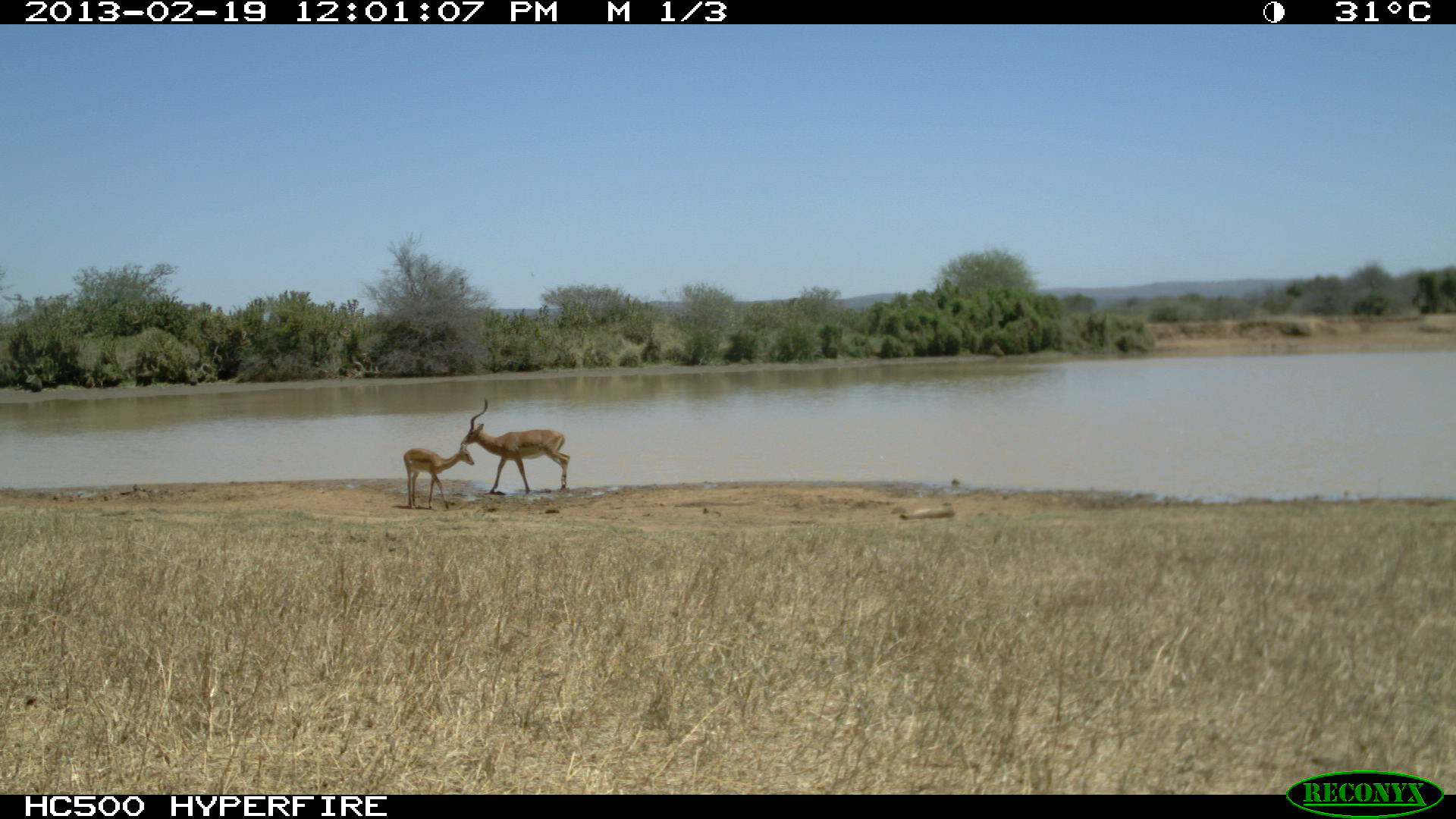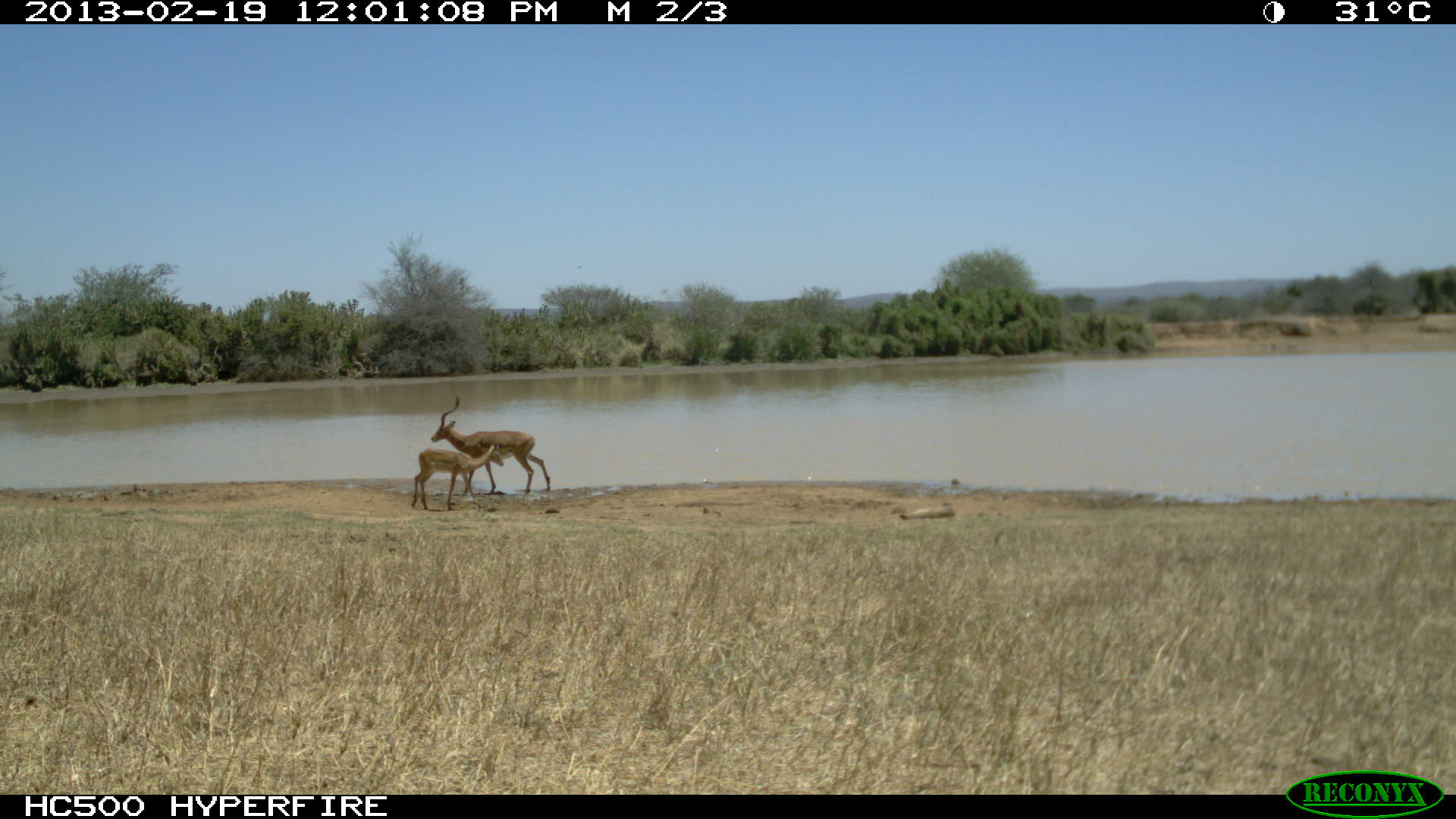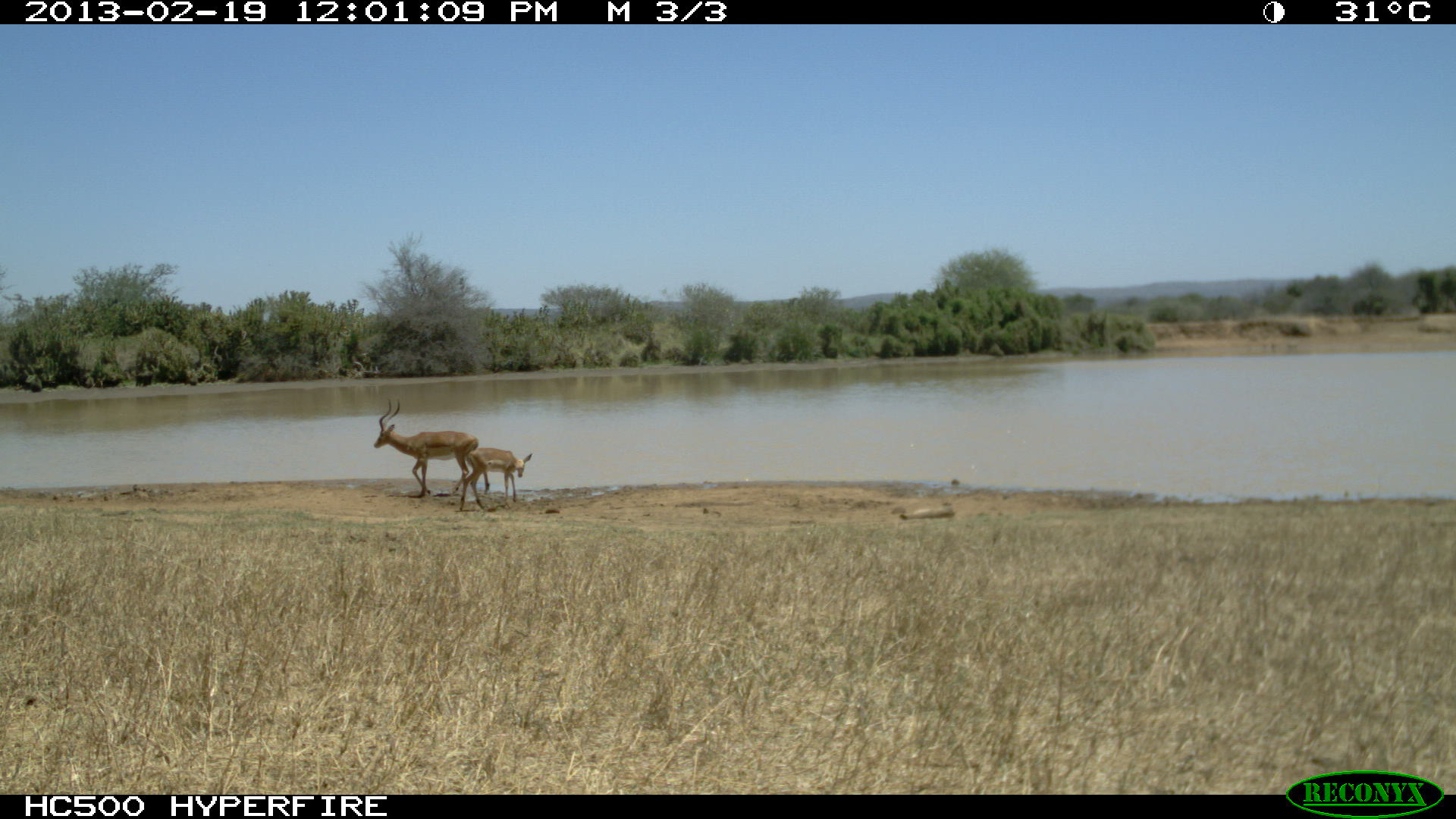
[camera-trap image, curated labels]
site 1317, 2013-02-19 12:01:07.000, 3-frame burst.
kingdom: Animalia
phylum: Chordata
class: Mammalia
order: Artiodactyla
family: Bovidae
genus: Aepyceros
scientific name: Aepyceros melampus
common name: impala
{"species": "Aepyceros melampus (impala)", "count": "2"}